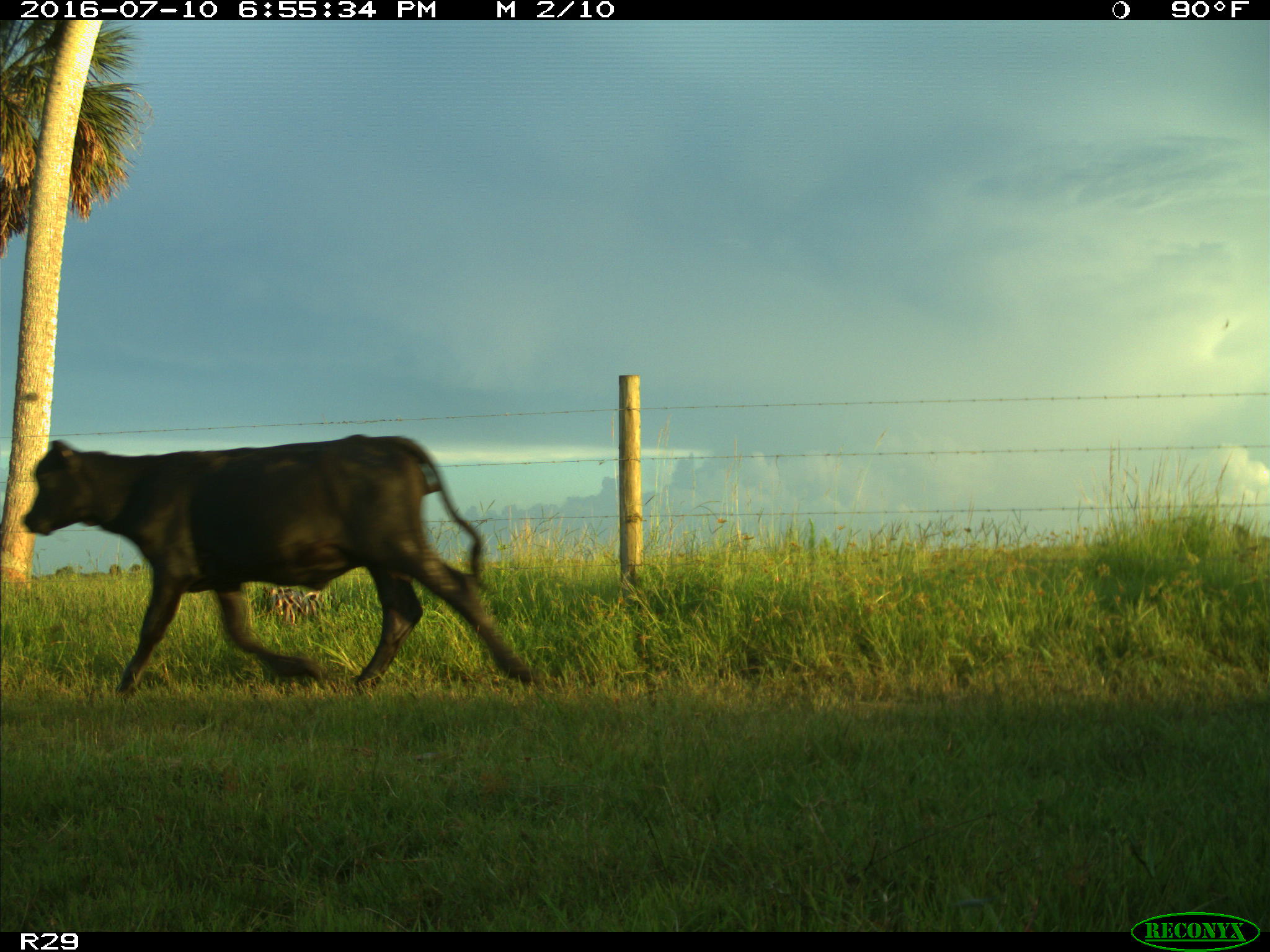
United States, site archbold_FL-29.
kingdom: Animalia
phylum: Chordata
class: Mammalia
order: Artiodactyla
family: Bovidae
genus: Bos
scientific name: Bos taurus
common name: domestic cow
Bos taurus (domestic cow).